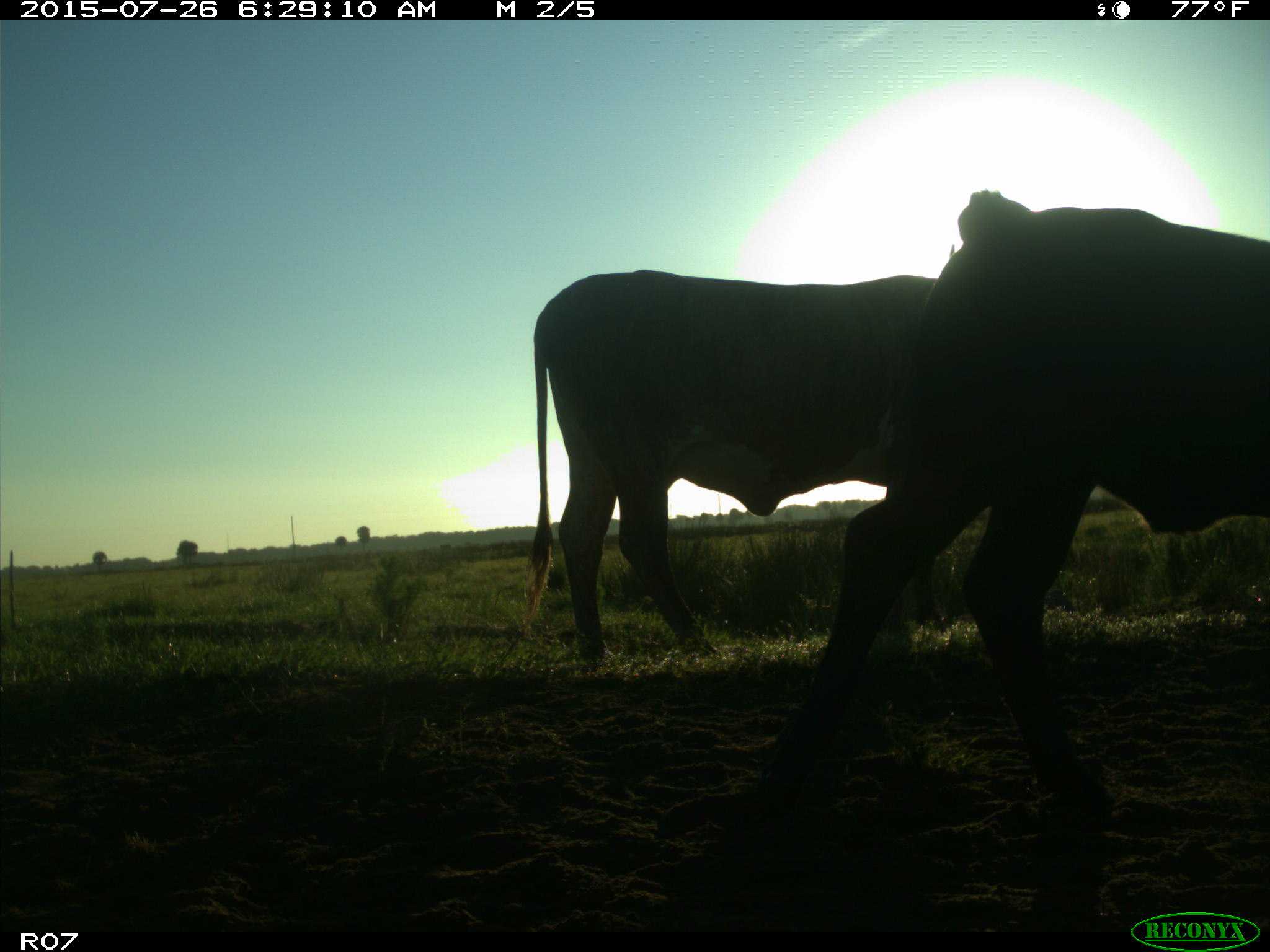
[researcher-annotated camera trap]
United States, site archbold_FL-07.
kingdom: Animalia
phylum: Chordata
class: Mammalia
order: Artiodactyla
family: Bovidae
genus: Bos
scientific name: Bos taurus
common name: domestic cow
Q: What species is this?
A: Bos taurus (domestic cow).